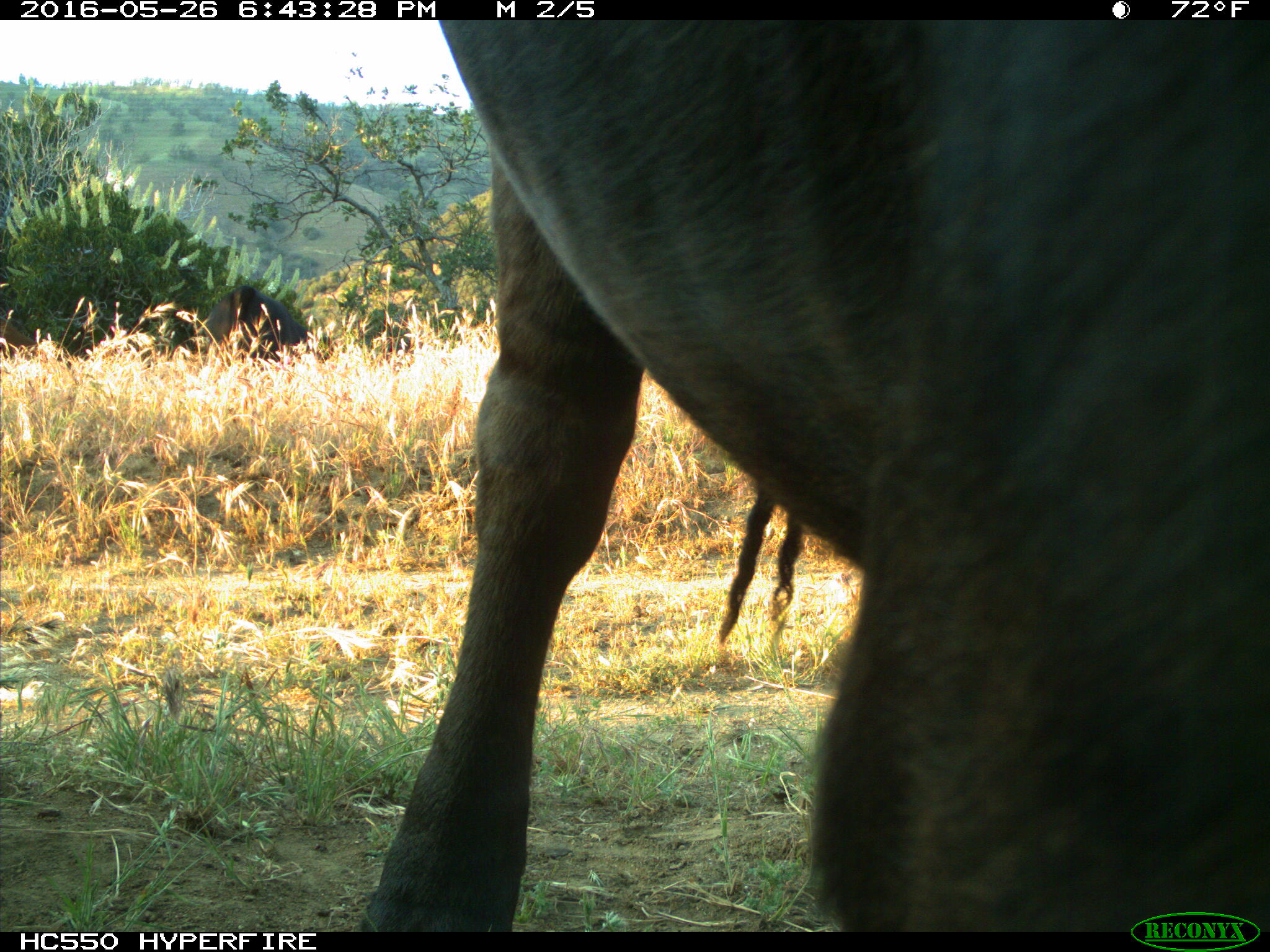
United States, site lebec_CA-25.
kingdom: Animalia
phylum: Chordata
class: Mammalia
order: Artiodactyla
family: Bovidae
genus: Bos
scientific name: Bos taurus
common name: domestic cow